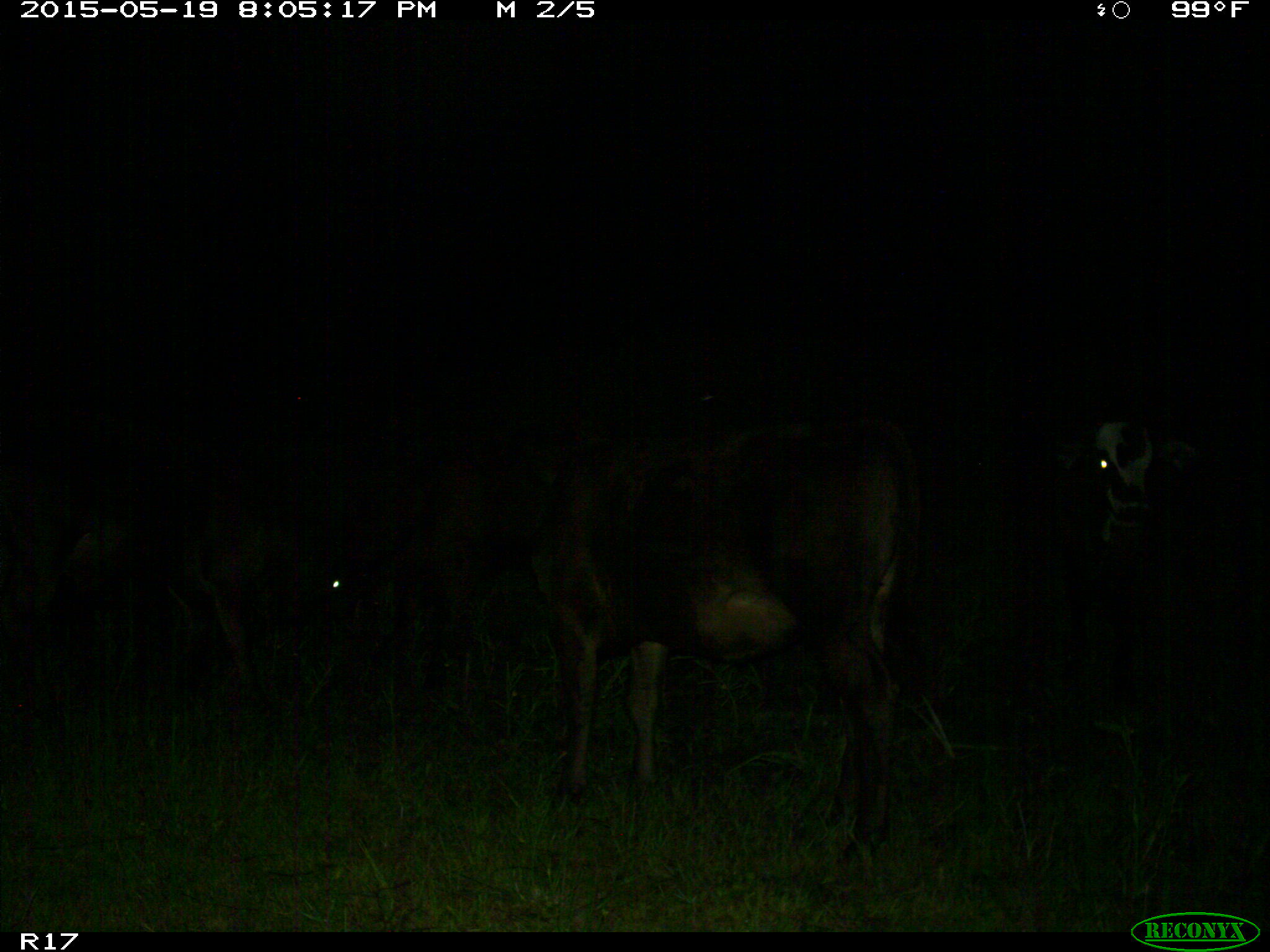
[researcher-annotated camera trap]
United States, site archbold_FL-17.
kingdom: Animalia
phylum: Chordata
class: Mammalia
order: Artiodactyla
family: Bovidae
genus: Bos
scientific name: Bos taurus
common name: domestic cow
Bos taurus (domestic cow).